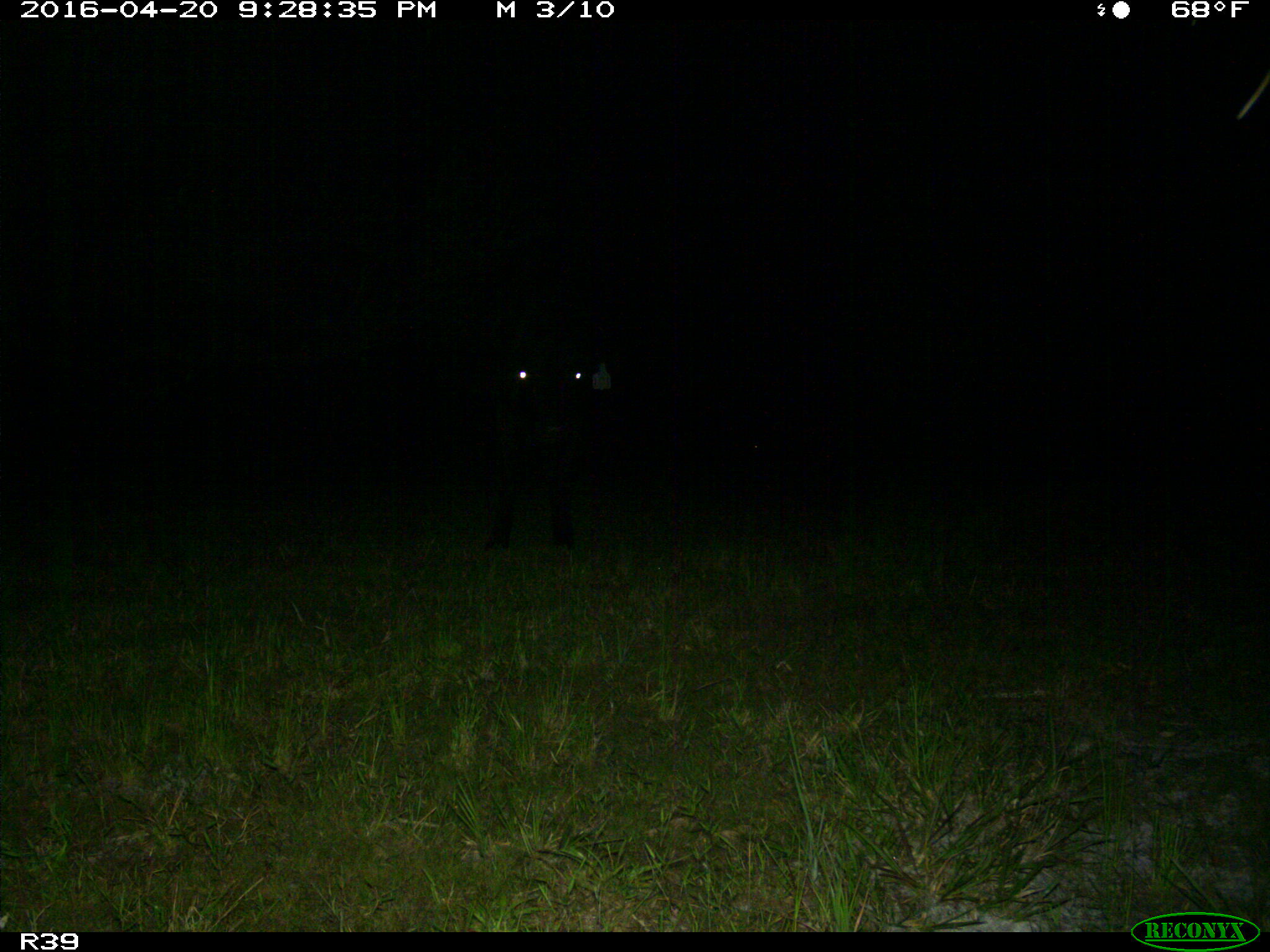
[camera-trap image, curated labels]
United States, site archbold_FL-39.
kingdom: Animalia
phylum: Chordata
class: Mammalia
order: Artiodactyla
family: Bovidae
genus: Bos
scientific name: Bos taurus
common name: domestic cow